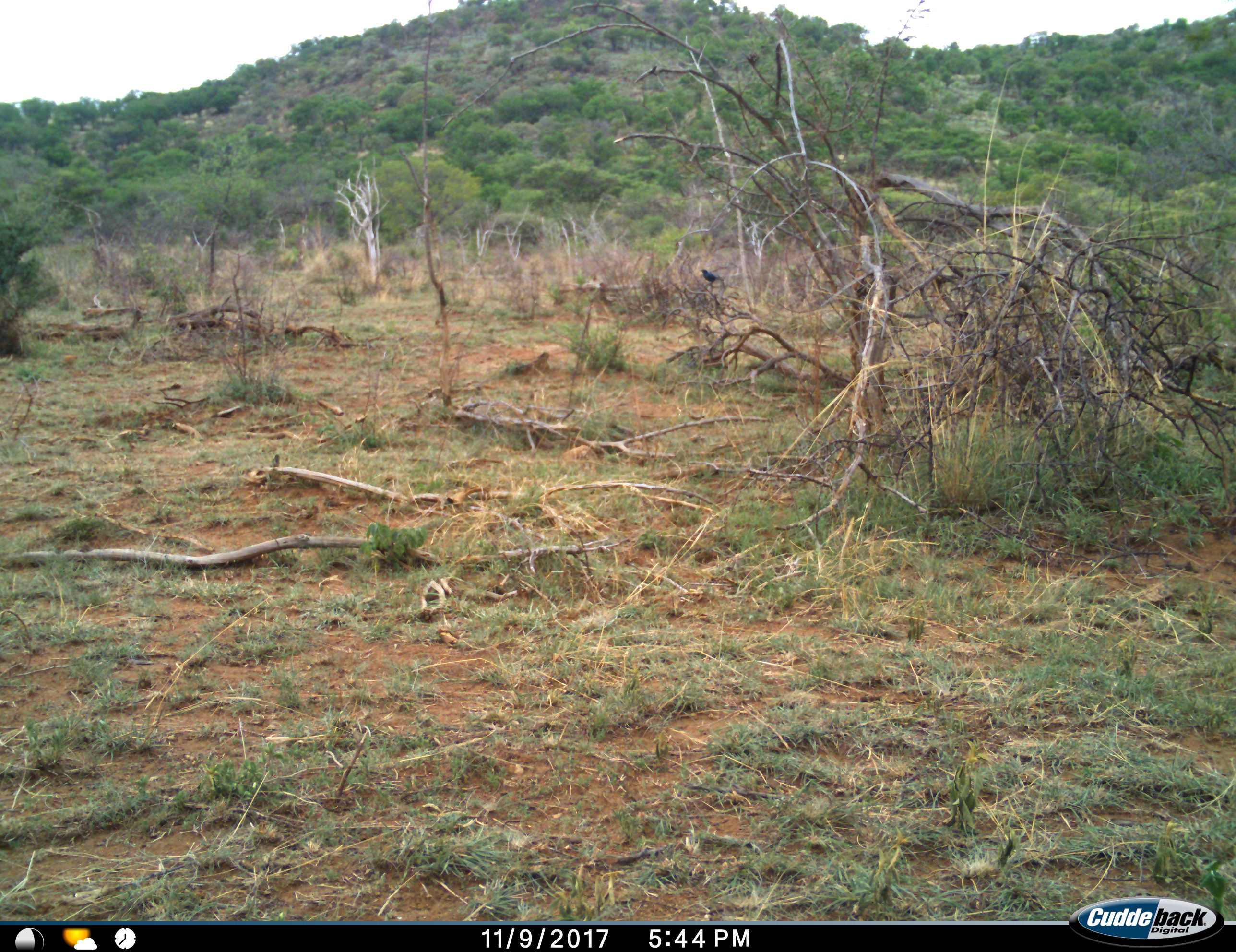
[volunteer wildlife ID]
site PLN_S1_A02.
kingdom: Animalia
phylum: Chordata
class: Aves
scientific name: Aves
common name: bird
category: birdother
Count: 1.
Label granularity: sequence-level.